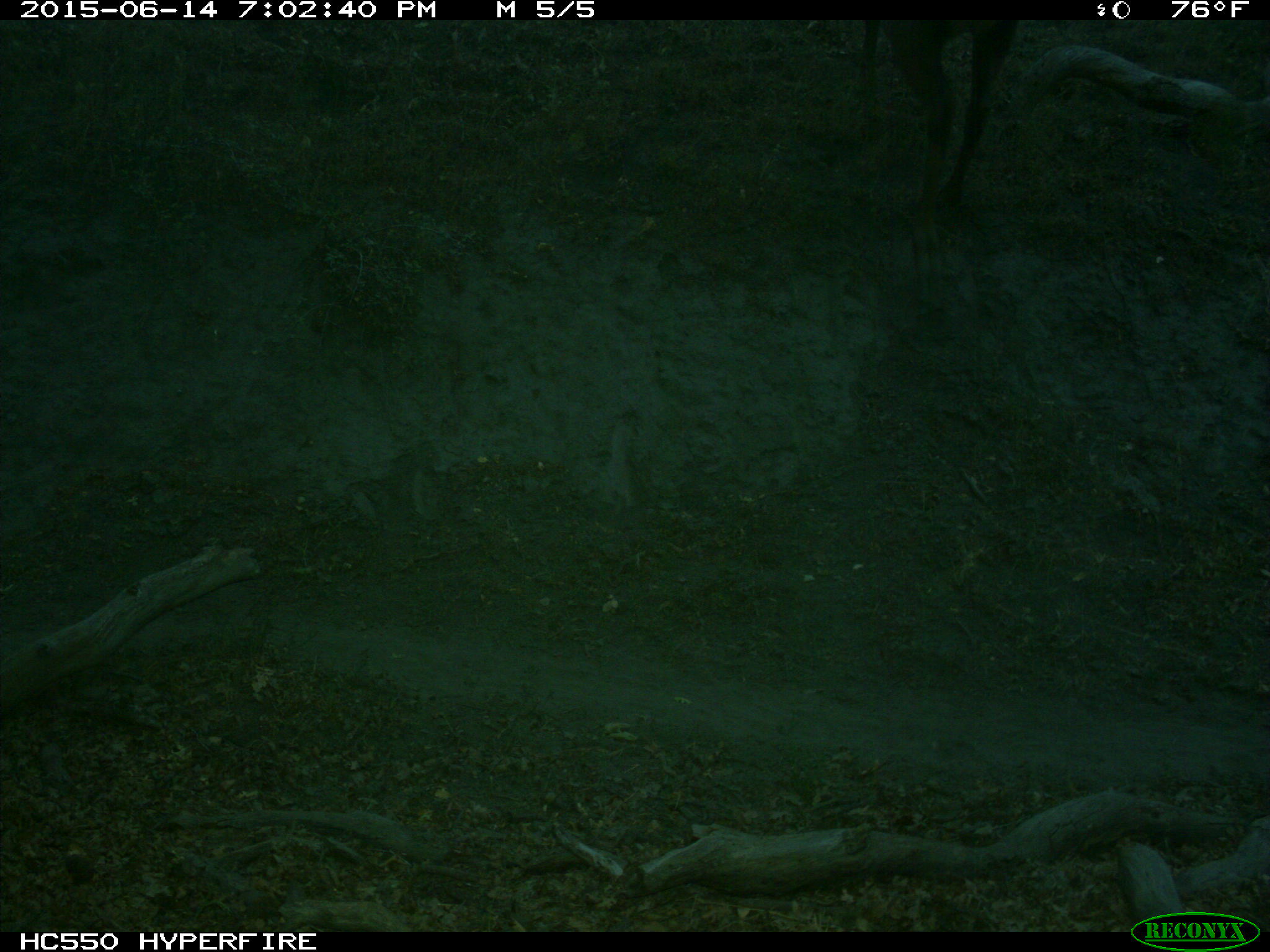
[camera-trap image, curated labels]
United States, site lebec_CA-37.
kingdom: Animalia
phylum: Chordata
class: Mammalia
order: Artiodactyla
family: Cervidae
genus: Cervus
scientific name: Cervus canadensis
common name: elk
Cervus canadensis (elk).